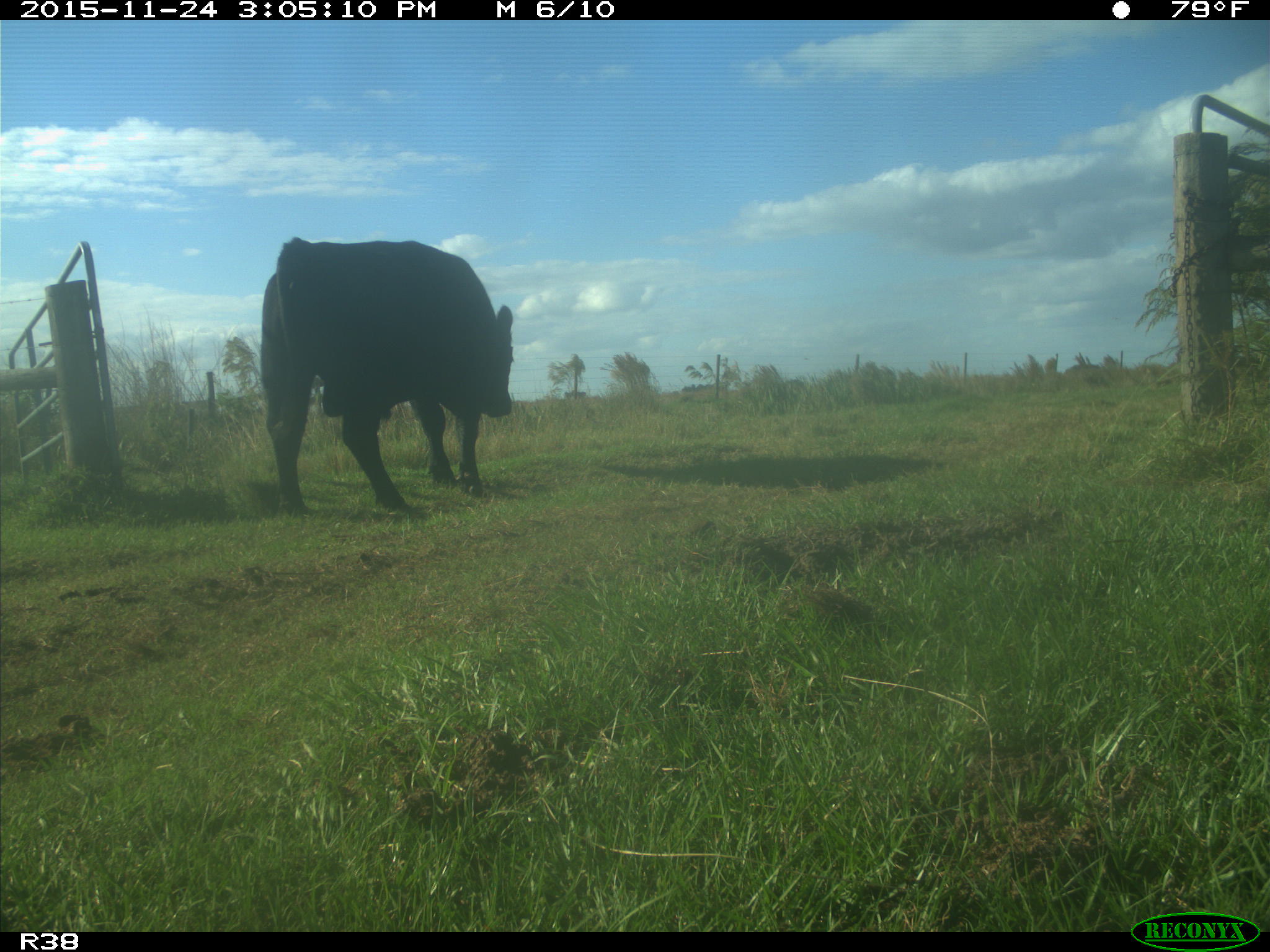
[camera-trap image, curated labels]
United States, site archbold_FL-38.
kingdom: Animalia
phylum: Chordata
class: Mammalia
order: Artiodactyla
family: Bovidae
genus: Bos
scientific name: Bos taurus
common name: domestic cow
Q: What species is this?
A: Bos taurus (domestic cow).